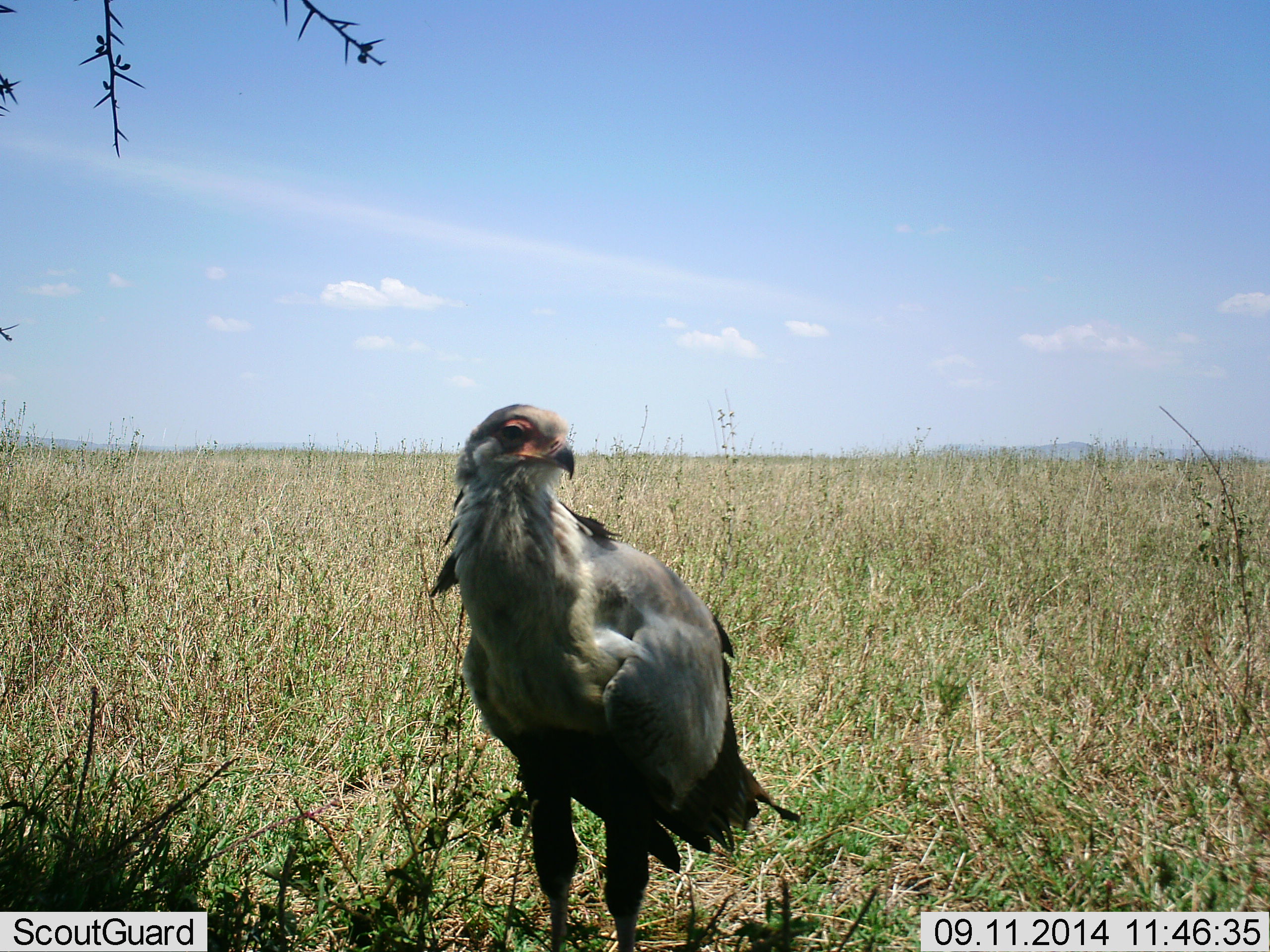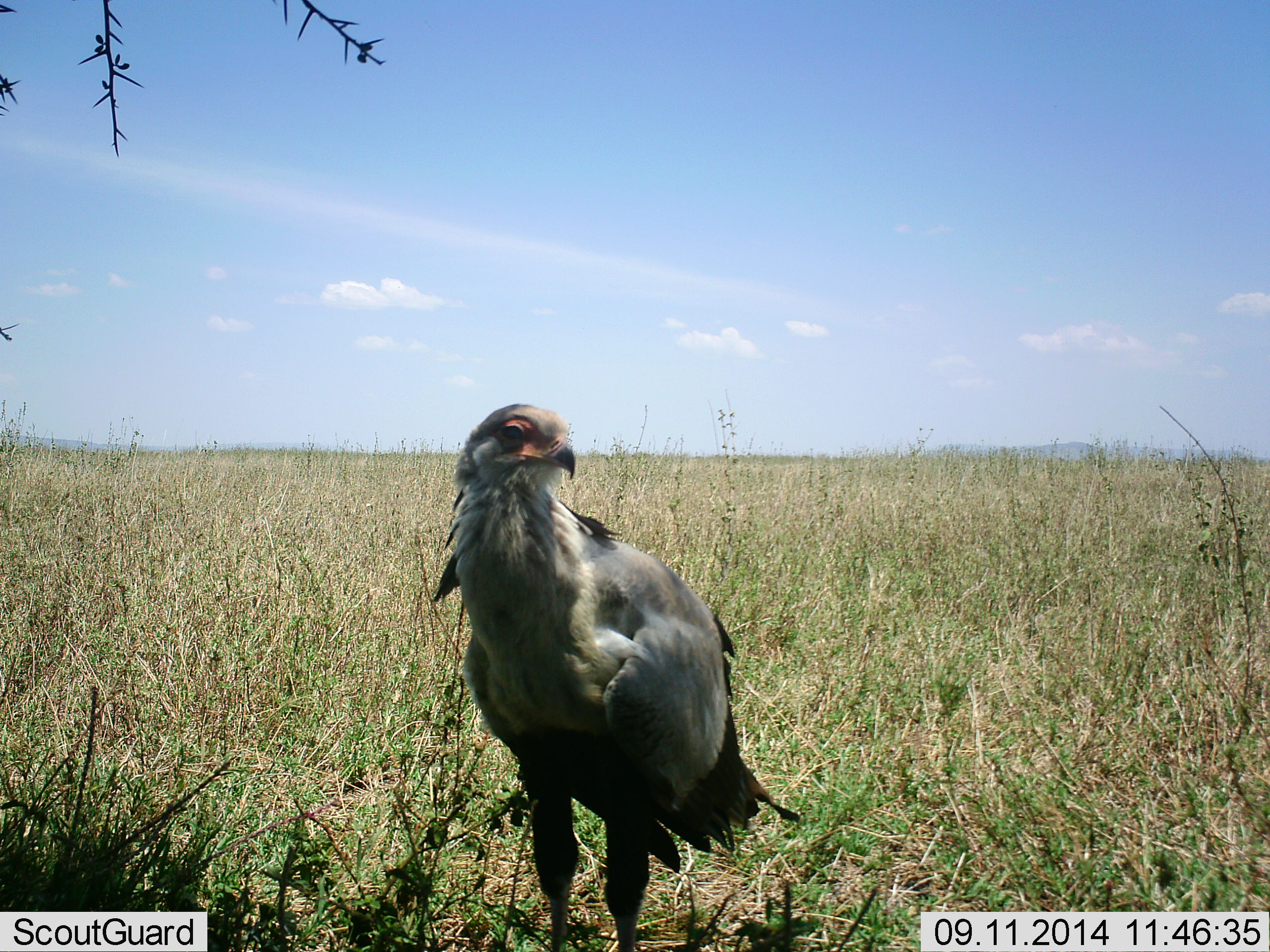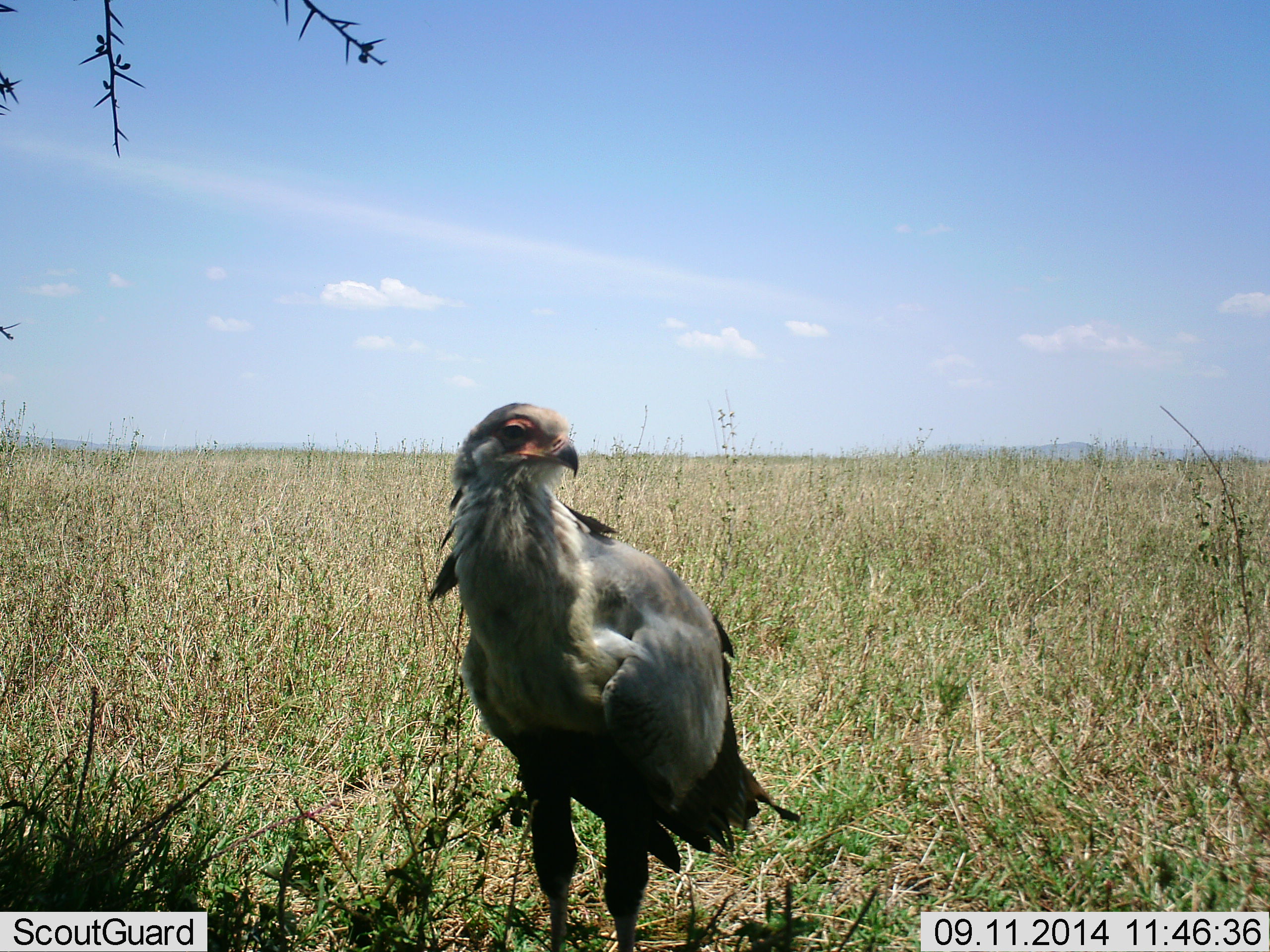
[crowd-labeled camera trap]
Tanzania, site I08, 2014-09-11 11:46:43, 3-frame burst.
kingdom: Animalia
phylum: Chordata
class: Aves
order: Accipitriformes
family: Sagittariidae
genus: Sagittarius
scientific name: Sagittarius serpentarius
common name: secretary bird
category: secretarybird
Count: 1.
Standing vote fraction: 100%.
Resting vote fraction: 0%.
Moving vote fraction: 0%.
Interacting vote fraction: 0%.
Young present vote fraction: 0%.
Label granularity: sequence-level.